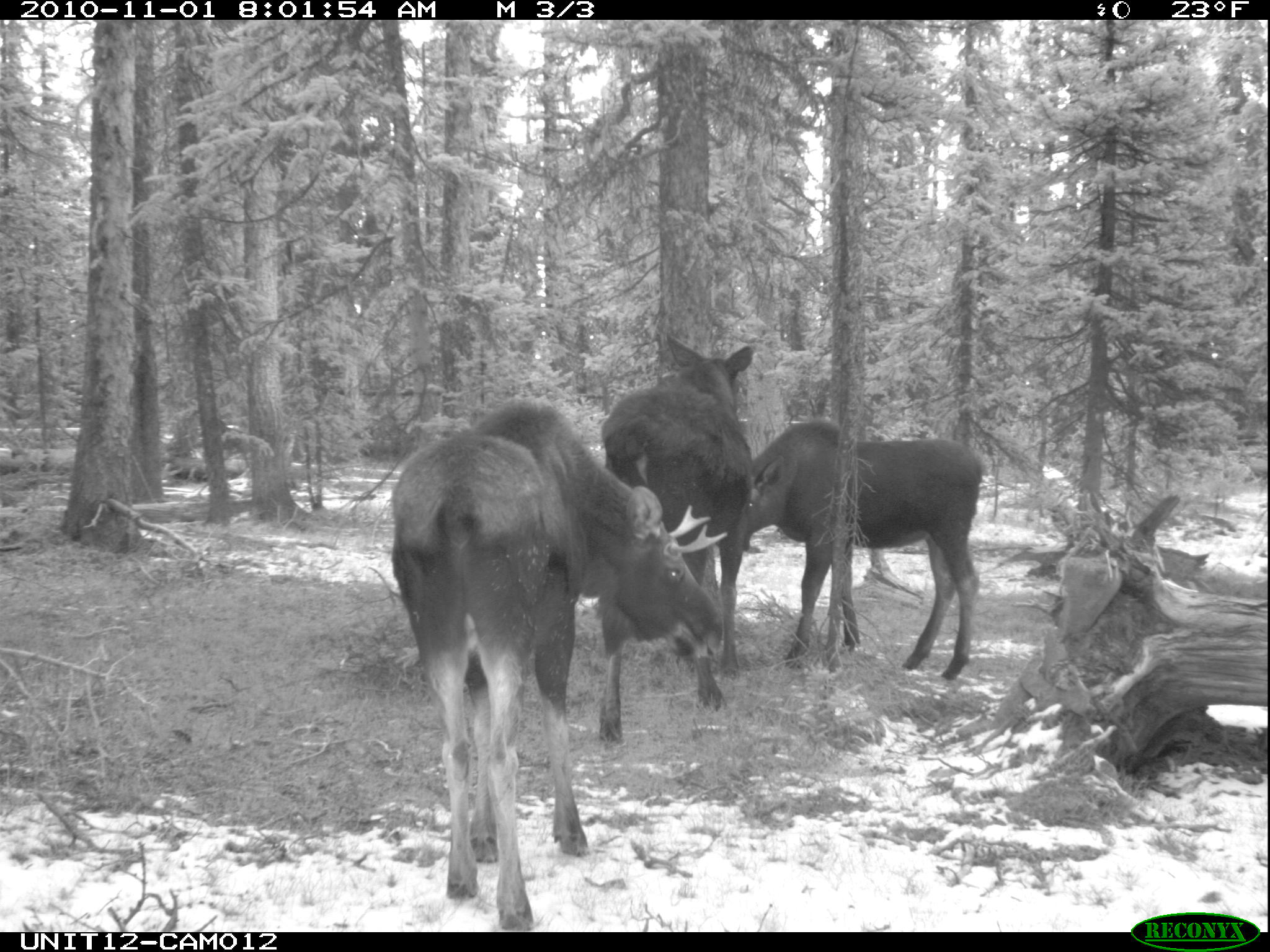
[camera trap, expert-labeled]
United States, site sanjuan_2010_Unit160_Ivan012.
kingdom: Animalia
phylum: Chordata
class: Mammalia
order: Artiodactyla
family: Cervidae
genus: Alces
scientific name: Alces alces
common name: moose